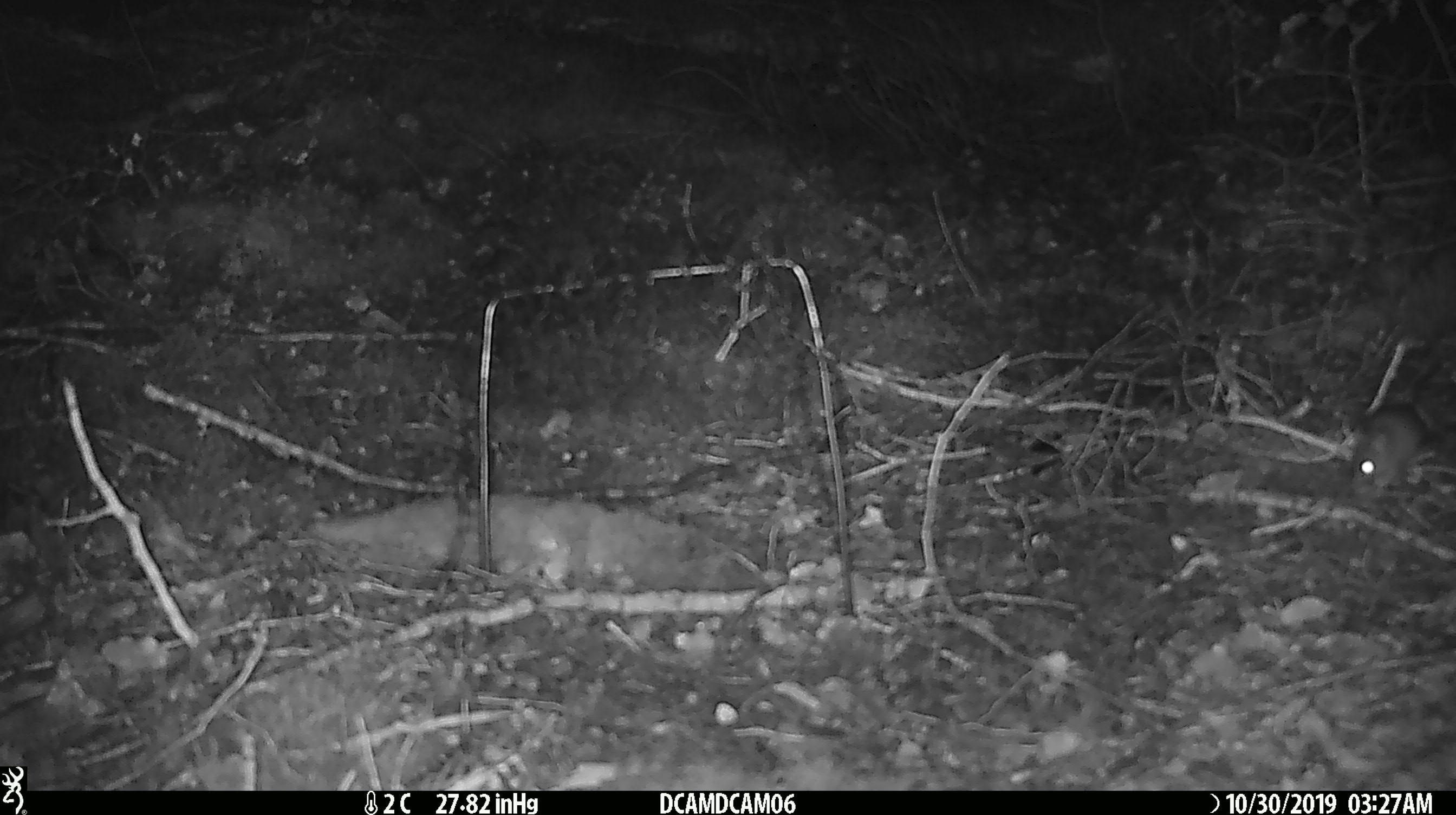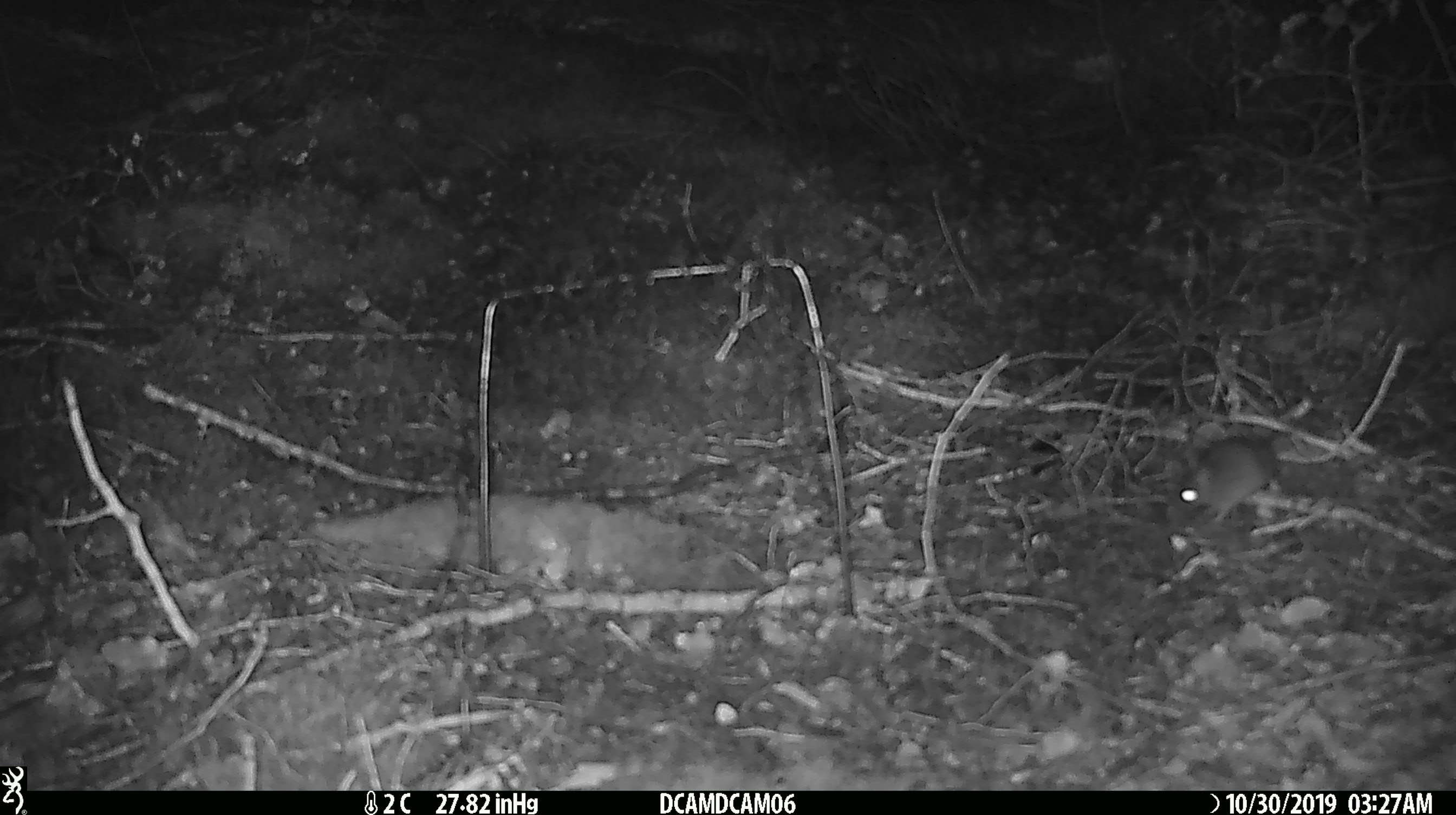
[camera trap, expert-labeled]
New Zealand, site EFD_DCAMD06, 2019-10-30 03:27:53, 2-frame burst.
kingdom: Animalia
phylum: Chordata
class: Mammalia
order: Rodentia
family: Muridae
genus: Mus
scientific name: Mus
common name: mouse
Mouse (Mus).